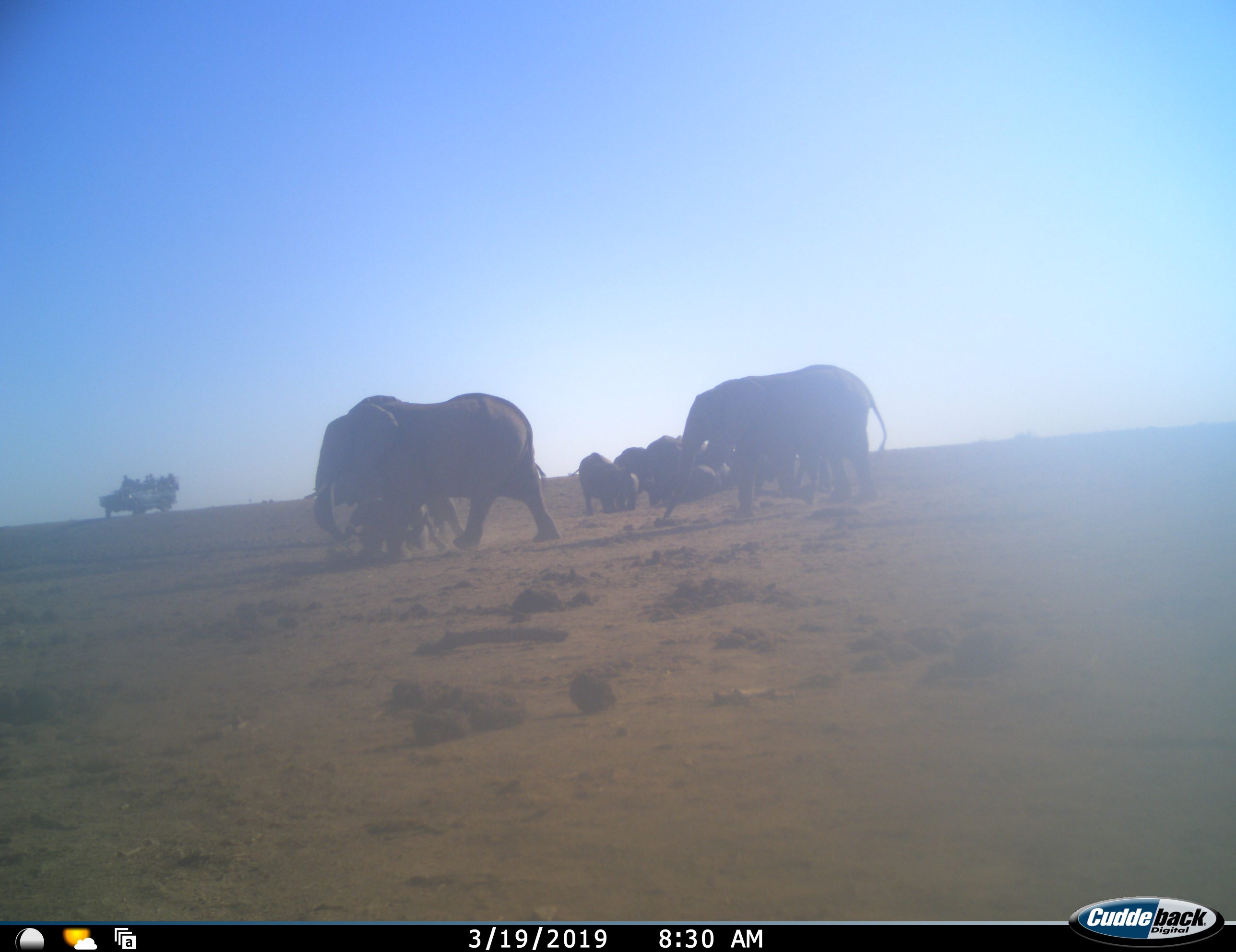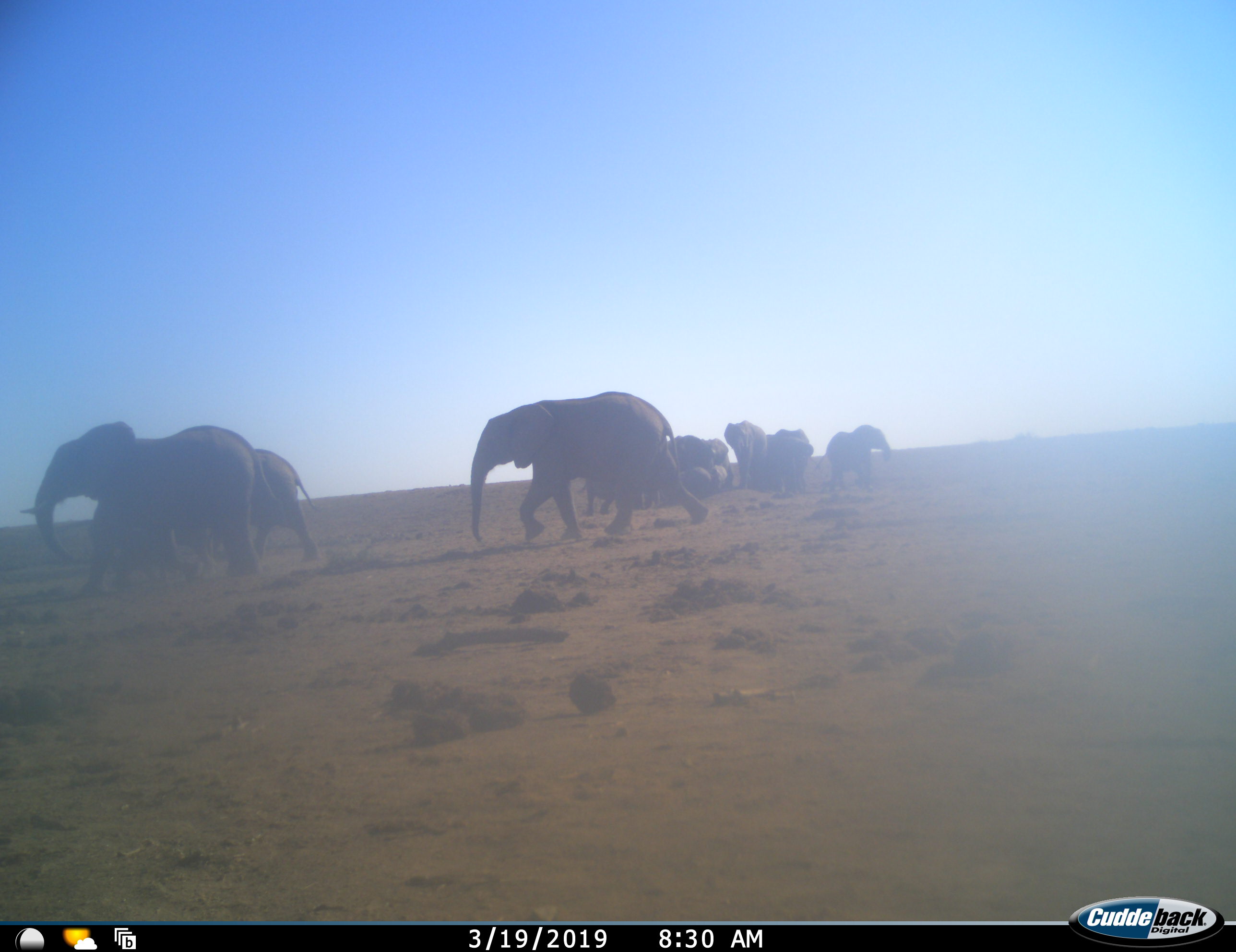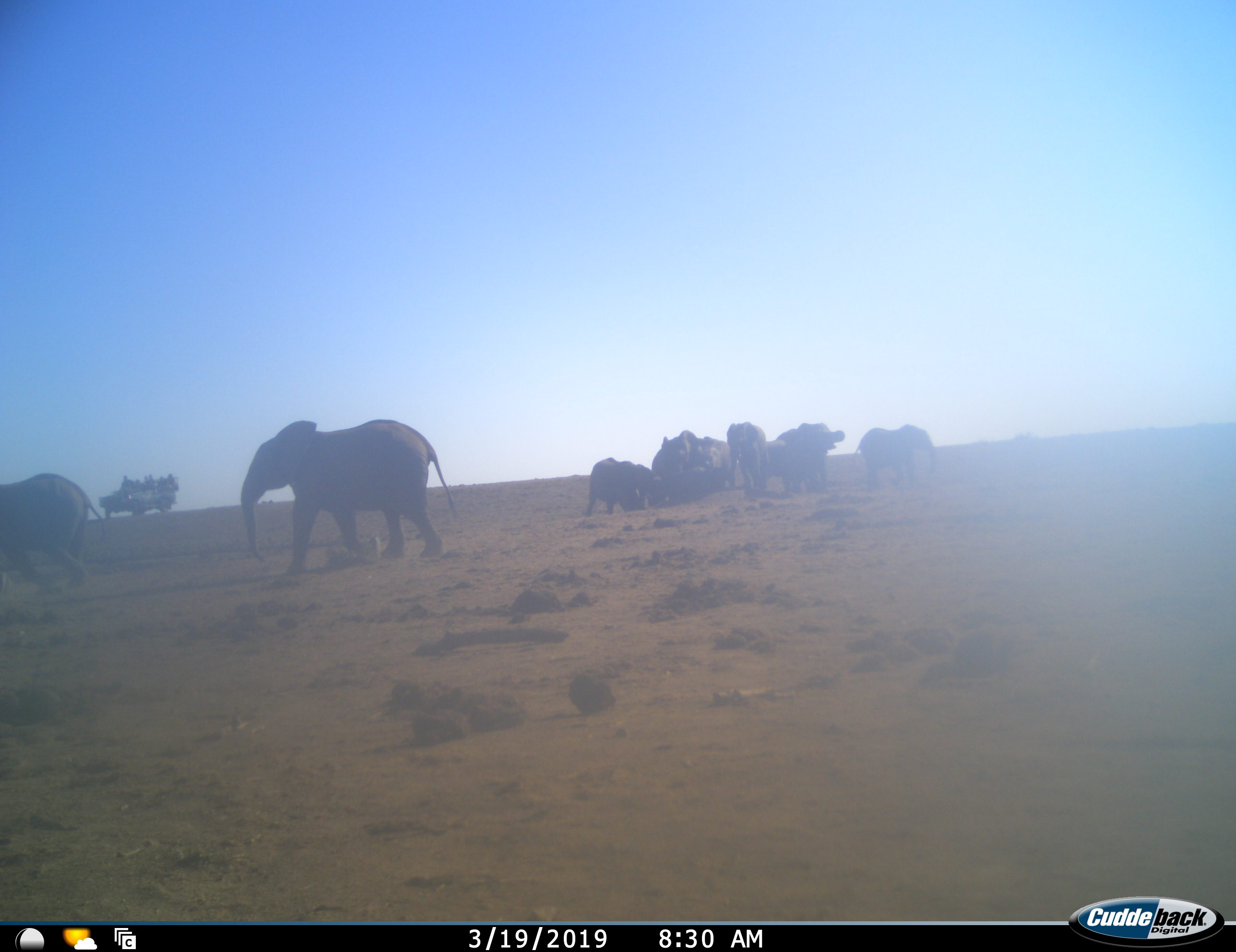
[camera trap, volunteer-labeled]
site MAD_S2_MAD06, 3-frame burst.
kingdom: Animalia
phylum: Chordata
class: Mammalia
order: Proboscidea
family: Elephantidae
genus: Loxodonta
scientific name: Loxodonta africana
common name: african bush elephant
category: elephant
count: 11-50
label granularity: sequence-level